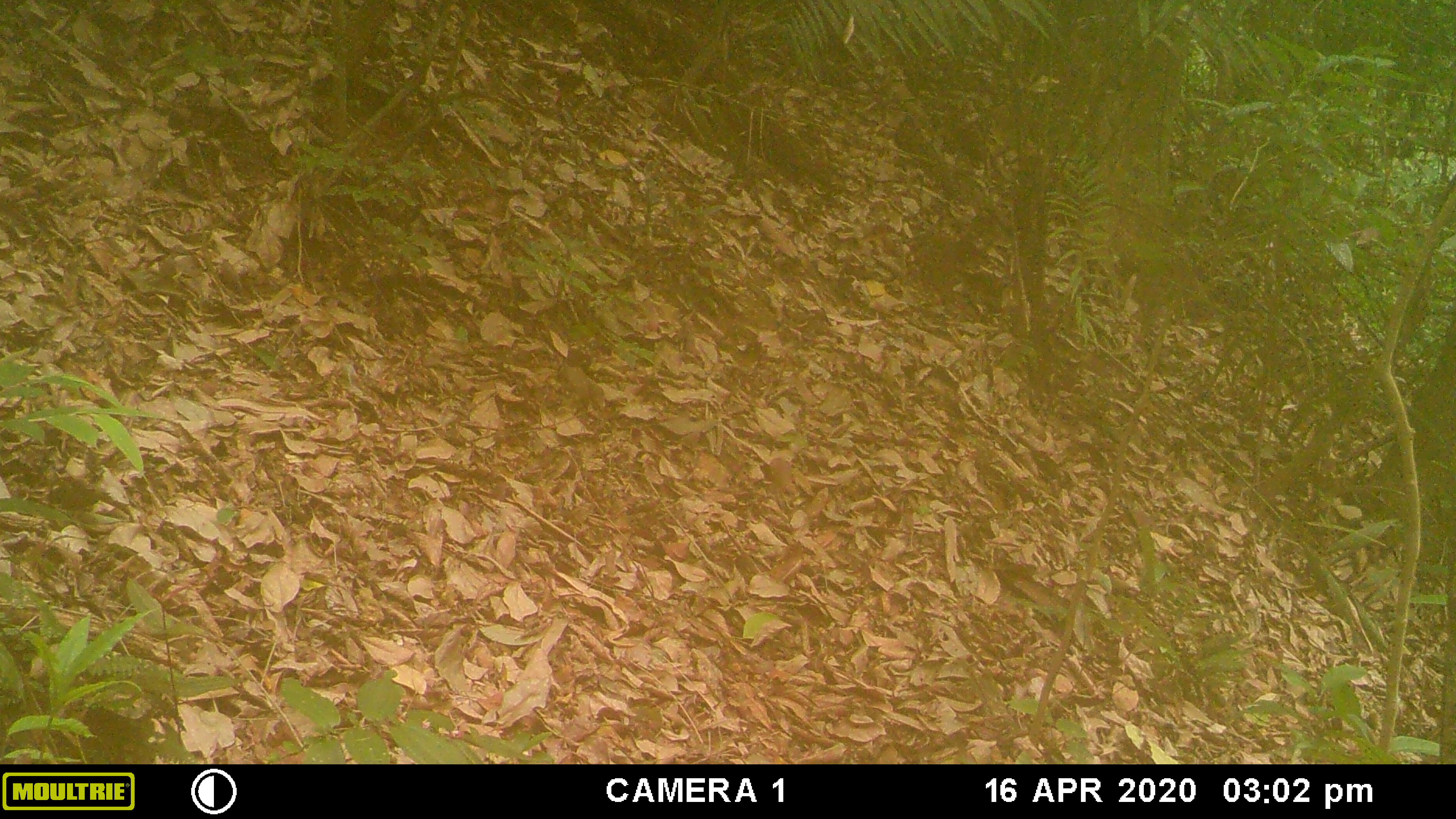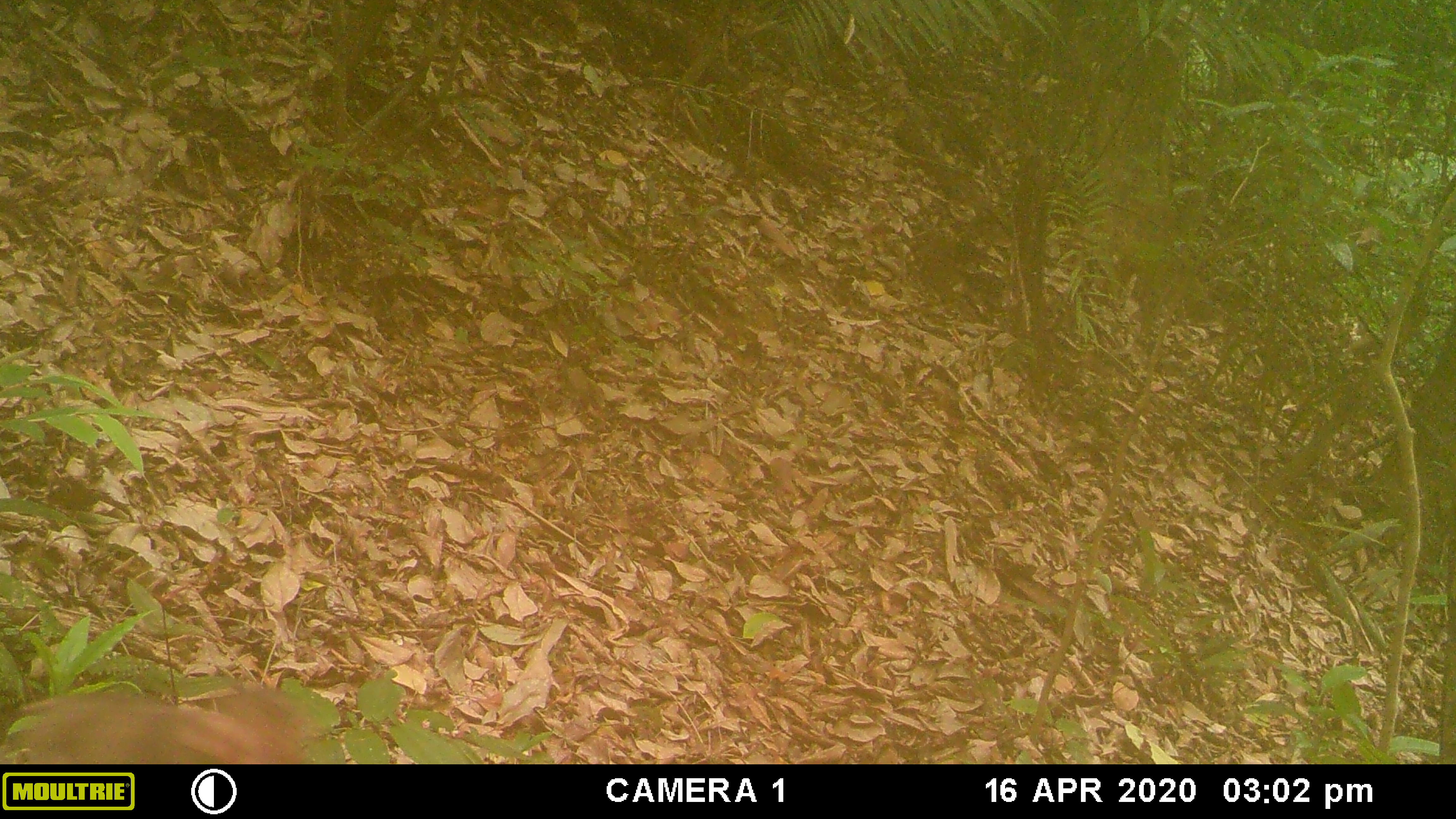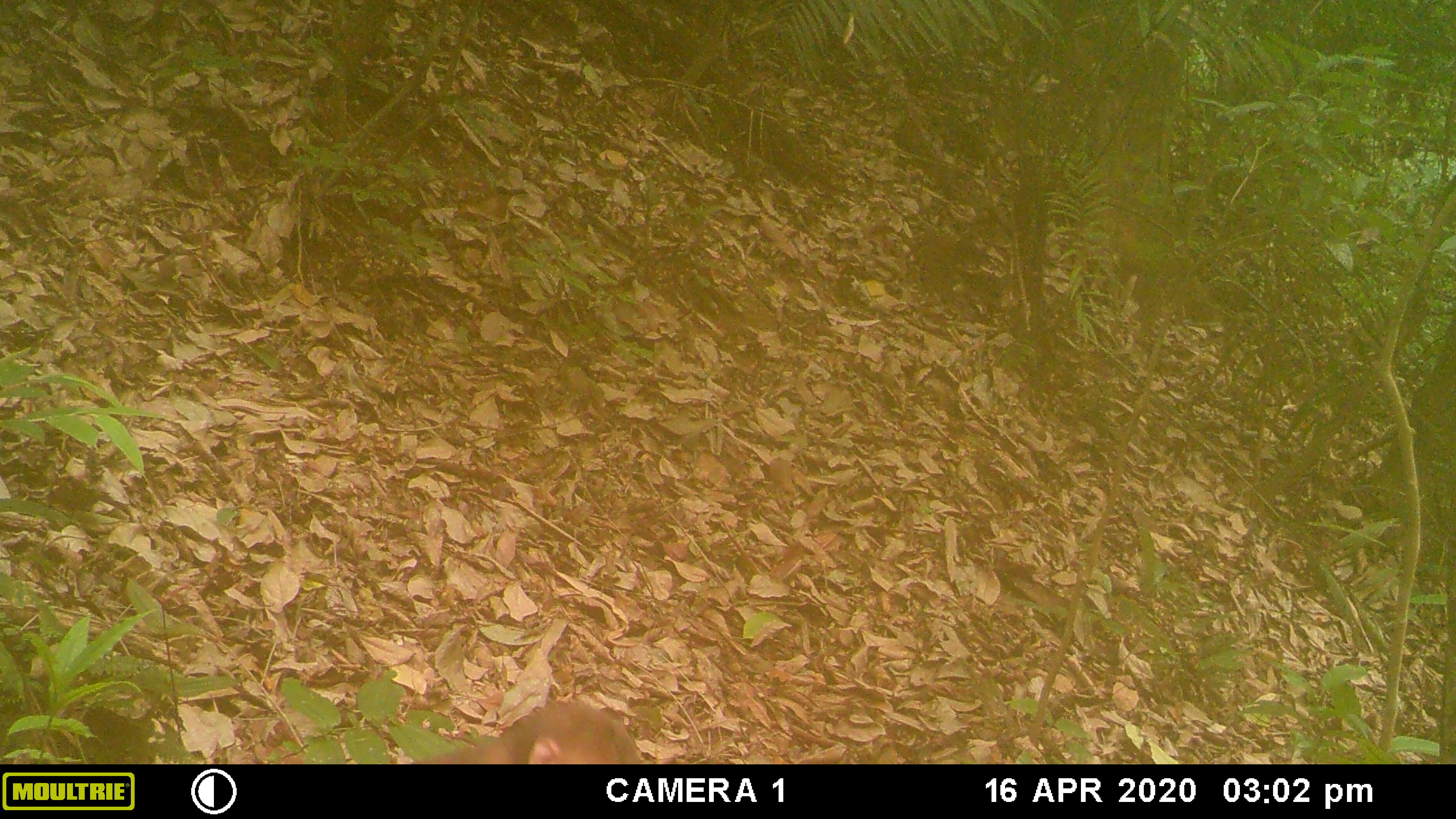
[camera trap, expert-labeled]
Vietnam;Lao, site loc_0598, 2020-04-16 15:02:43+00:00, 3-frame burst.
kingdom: Animalia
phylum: Chordata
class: Mammalia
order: Primates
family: Cercopithecidae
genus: Macaca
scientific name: Macaca arctoides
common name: stump-tailed macaque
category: stump tailed macaque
Stump tailed macaque (stump-tailed macaque) (Macaca arctoides). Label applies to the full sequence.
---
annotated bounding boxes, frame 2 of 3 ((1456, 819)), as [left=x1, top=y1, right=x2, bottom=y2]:
stump tailed macaque: [left=0, top=686, right=312, bottom=764]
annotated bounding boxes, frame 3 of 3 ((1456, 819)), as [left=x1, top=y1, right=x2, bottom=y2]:
stump tailed macaque: [left=408, top=694, right=644, bottom=763]